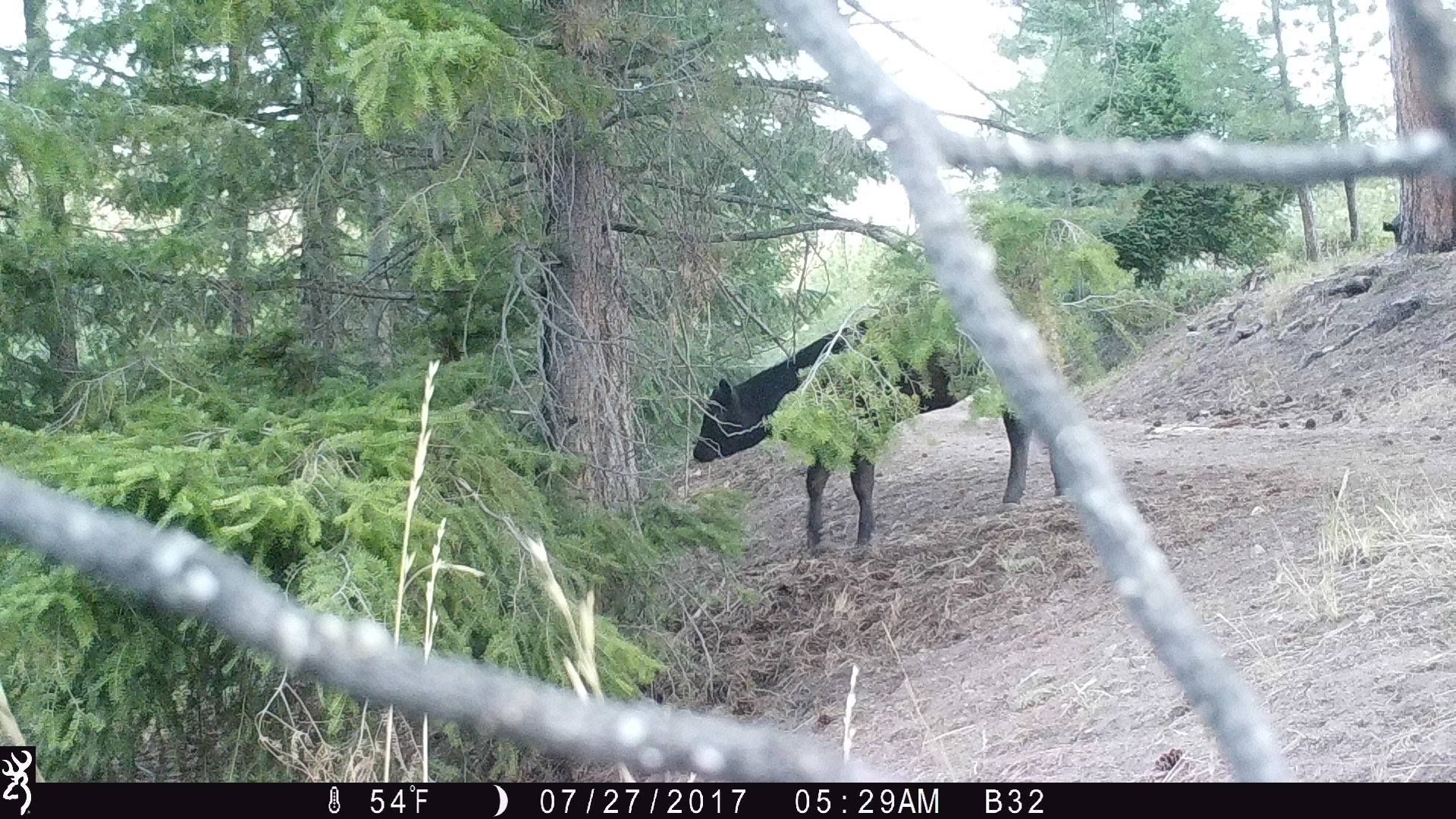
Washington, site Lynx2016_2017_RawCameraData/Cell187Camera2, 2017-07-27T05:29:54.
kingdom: Animalia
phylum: Chordata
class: Mammalia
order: Artiodactyla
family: Bovidae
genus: Bos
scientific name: Bos taurus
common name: domestic cattle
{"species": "domestic cattle (Bos taurus)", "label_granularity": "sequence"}